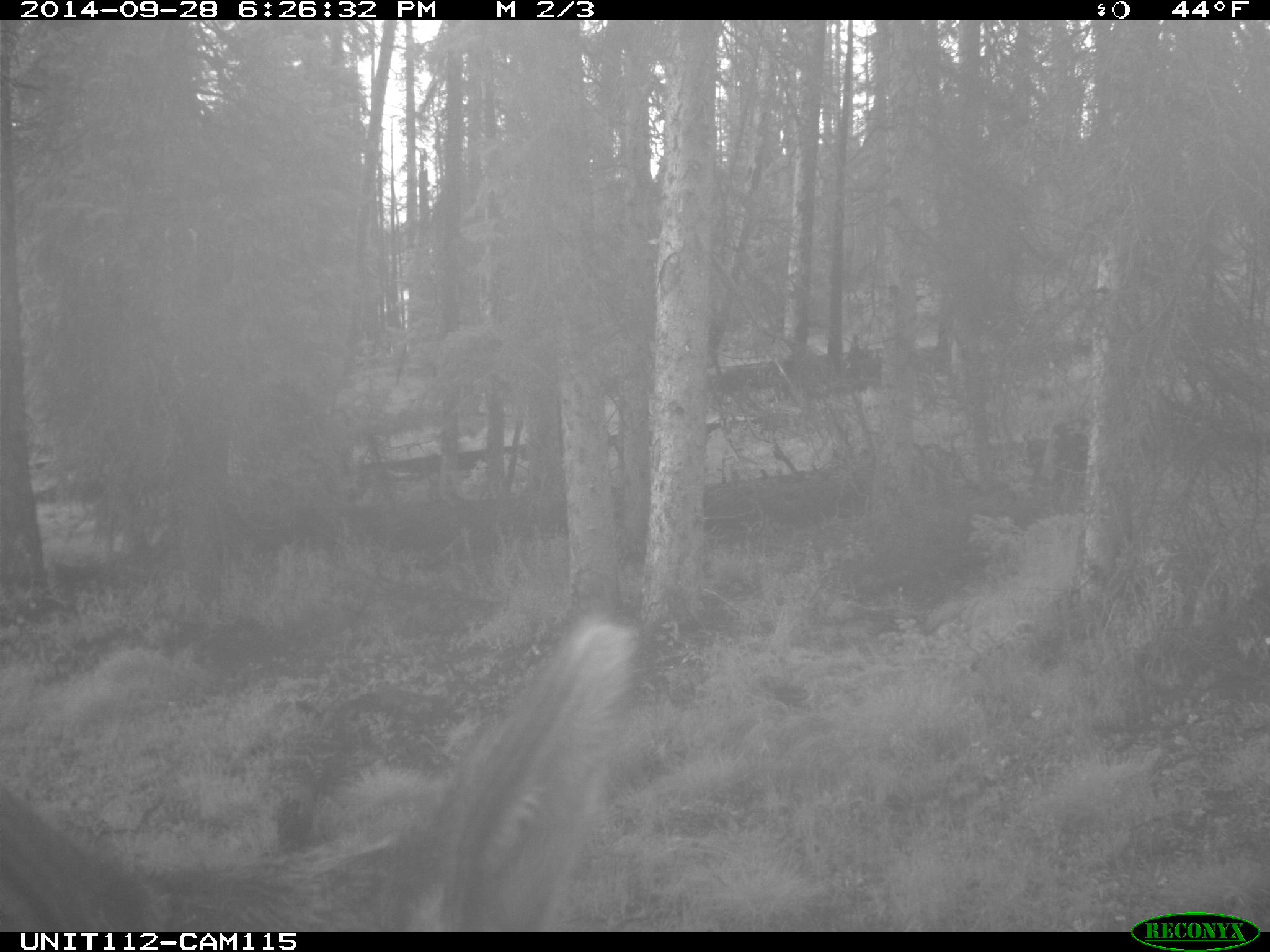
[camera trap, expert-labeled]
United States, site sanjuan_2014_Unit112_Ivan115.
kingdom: Animalia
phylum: Chordata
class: Mammalia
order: Artiodactyla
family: Cervidae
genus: Cervus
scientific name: Cervus elaphus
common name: red deer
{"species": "Cervus elaphus (red deer)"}